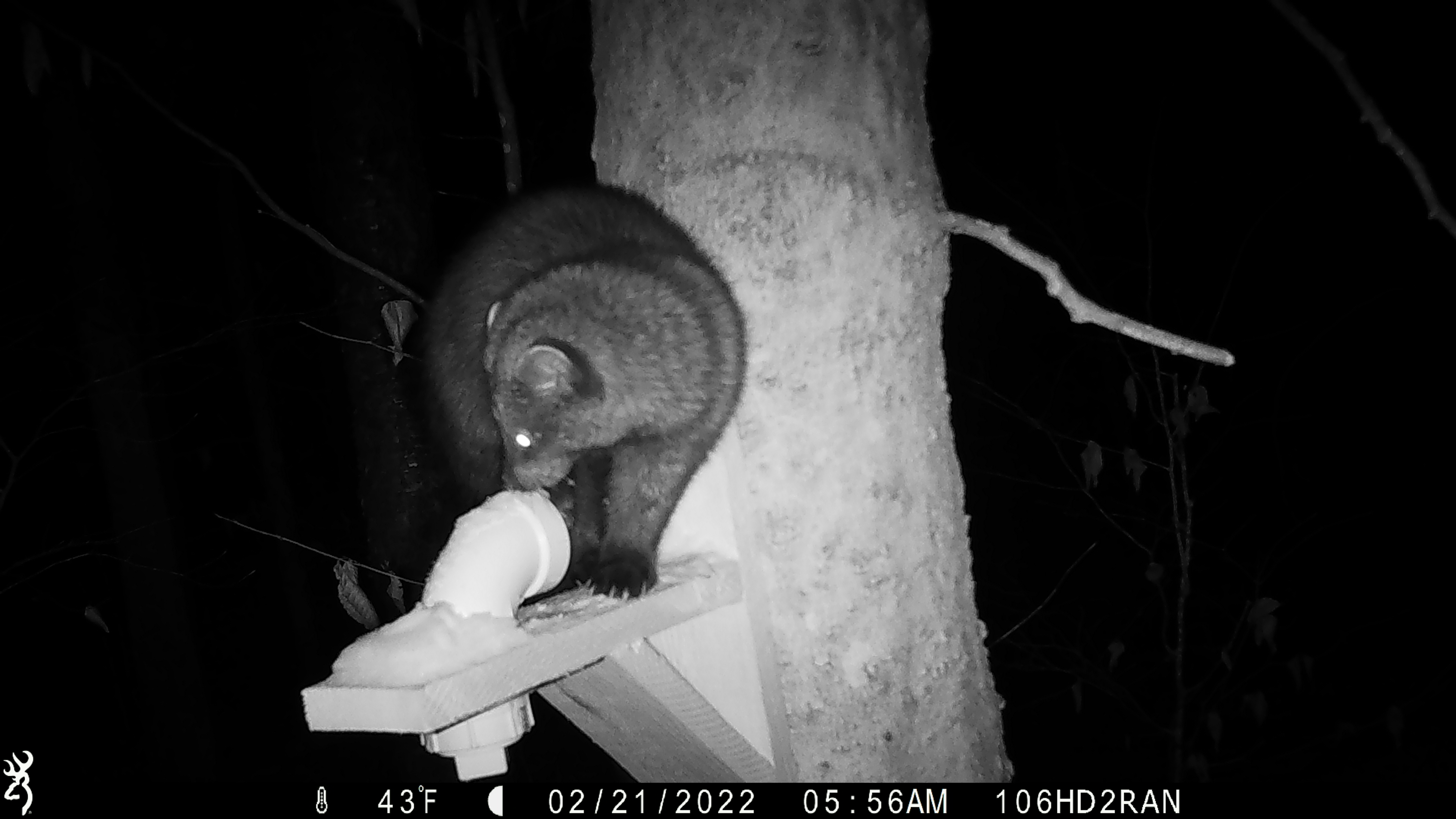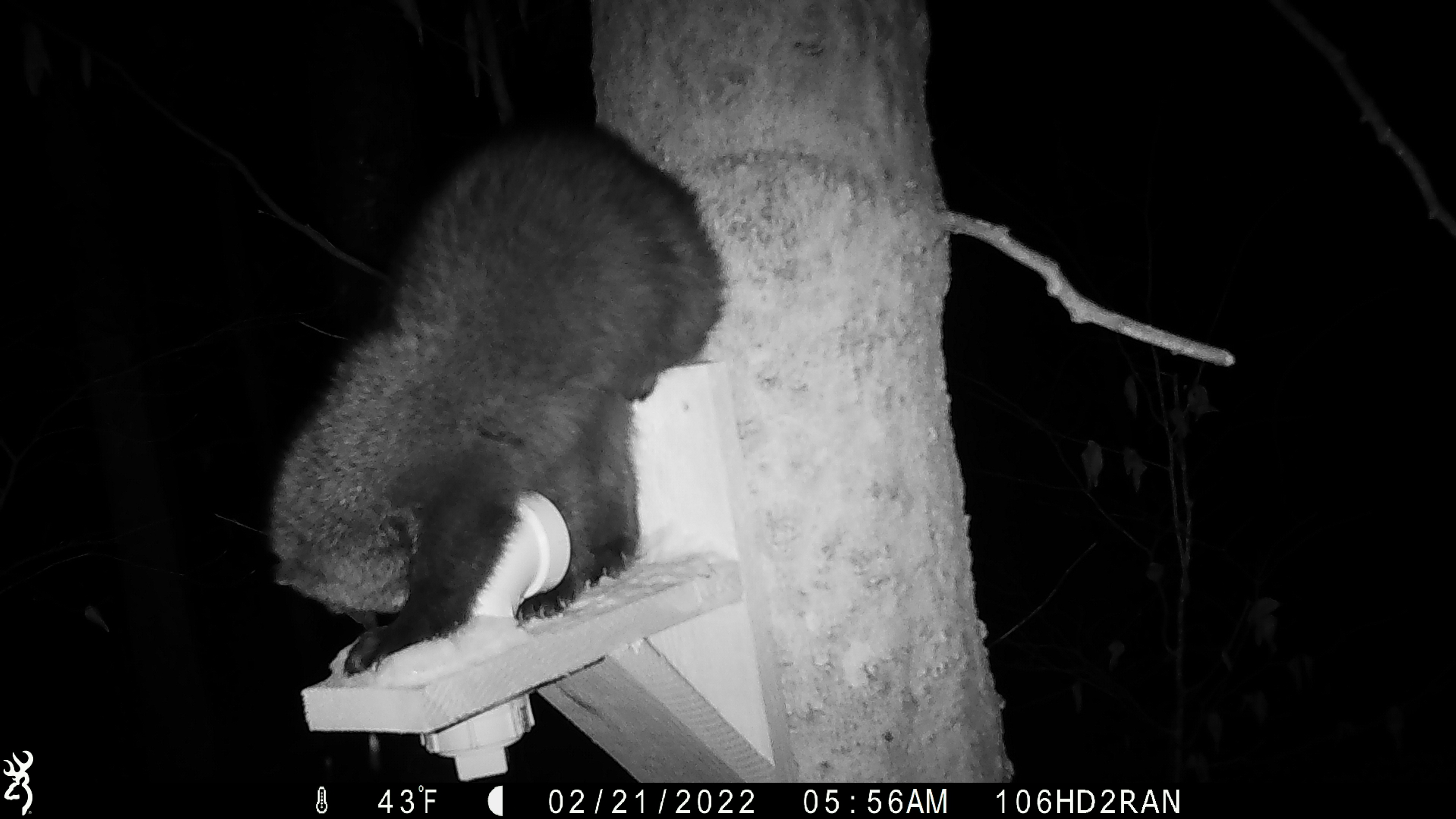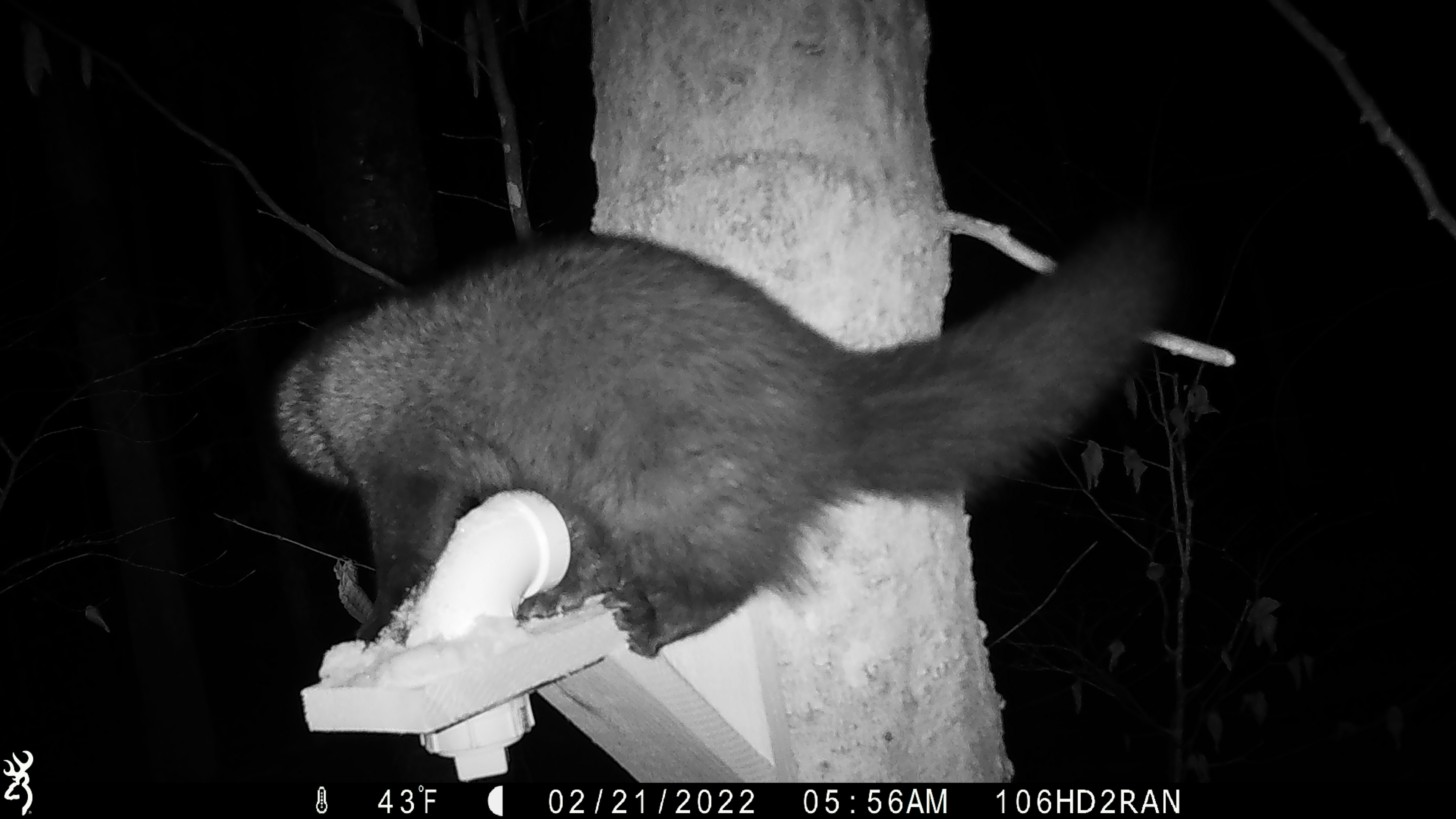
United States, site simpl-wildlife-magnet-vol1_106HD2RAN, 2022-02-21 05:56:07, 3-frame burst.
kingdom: Animalia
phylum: Chordata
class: Mammalia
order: Carnivora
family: Mustelidae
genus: Pekania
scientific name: Pekania pennanti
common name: fisher